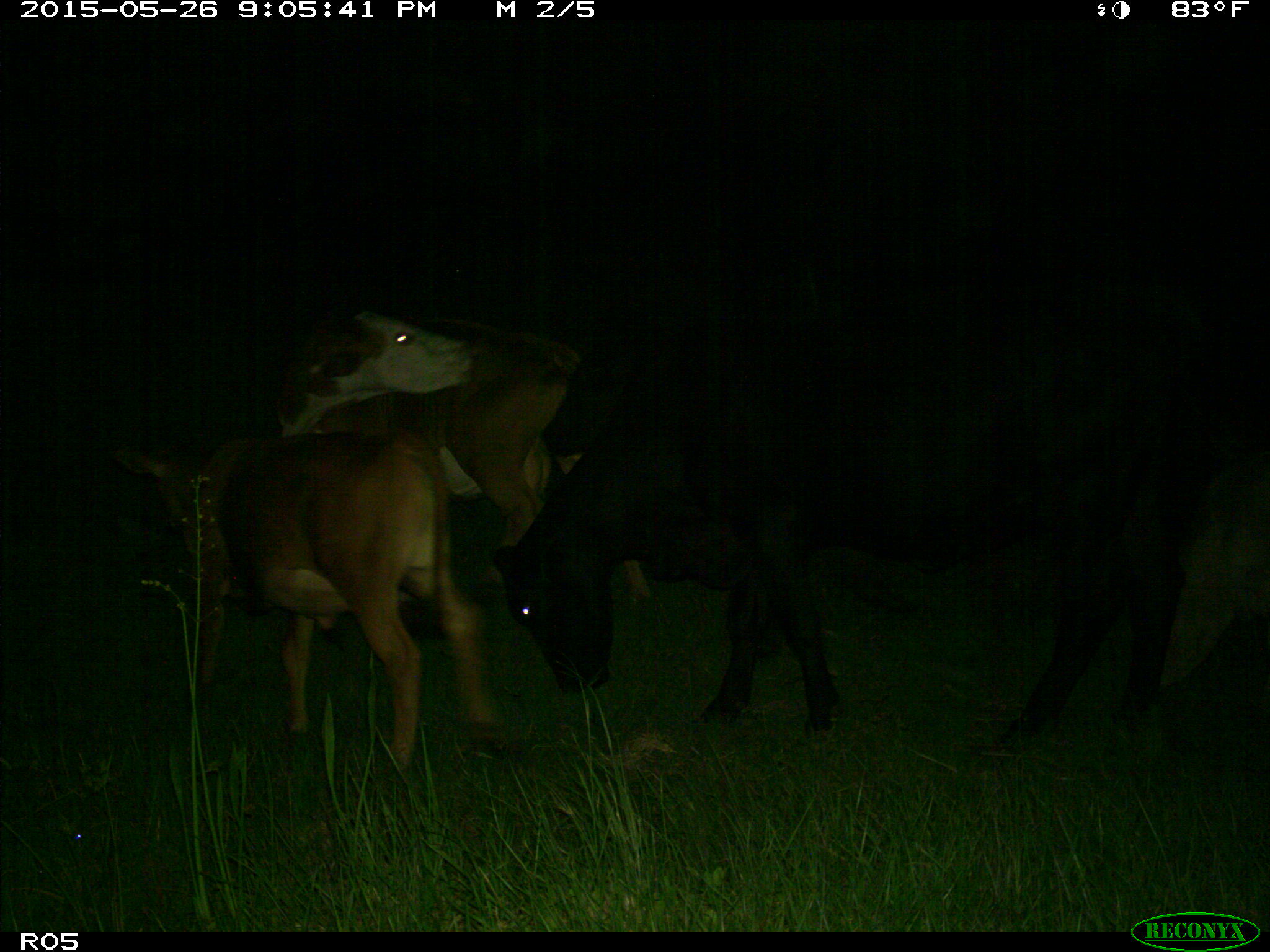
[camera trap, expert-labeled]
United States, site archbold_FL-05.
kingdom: Animalia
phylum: Chordata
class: Mammalia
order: Artiodactyla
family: Bovidae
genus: Bos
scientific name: Bos taurus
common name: domestic cow